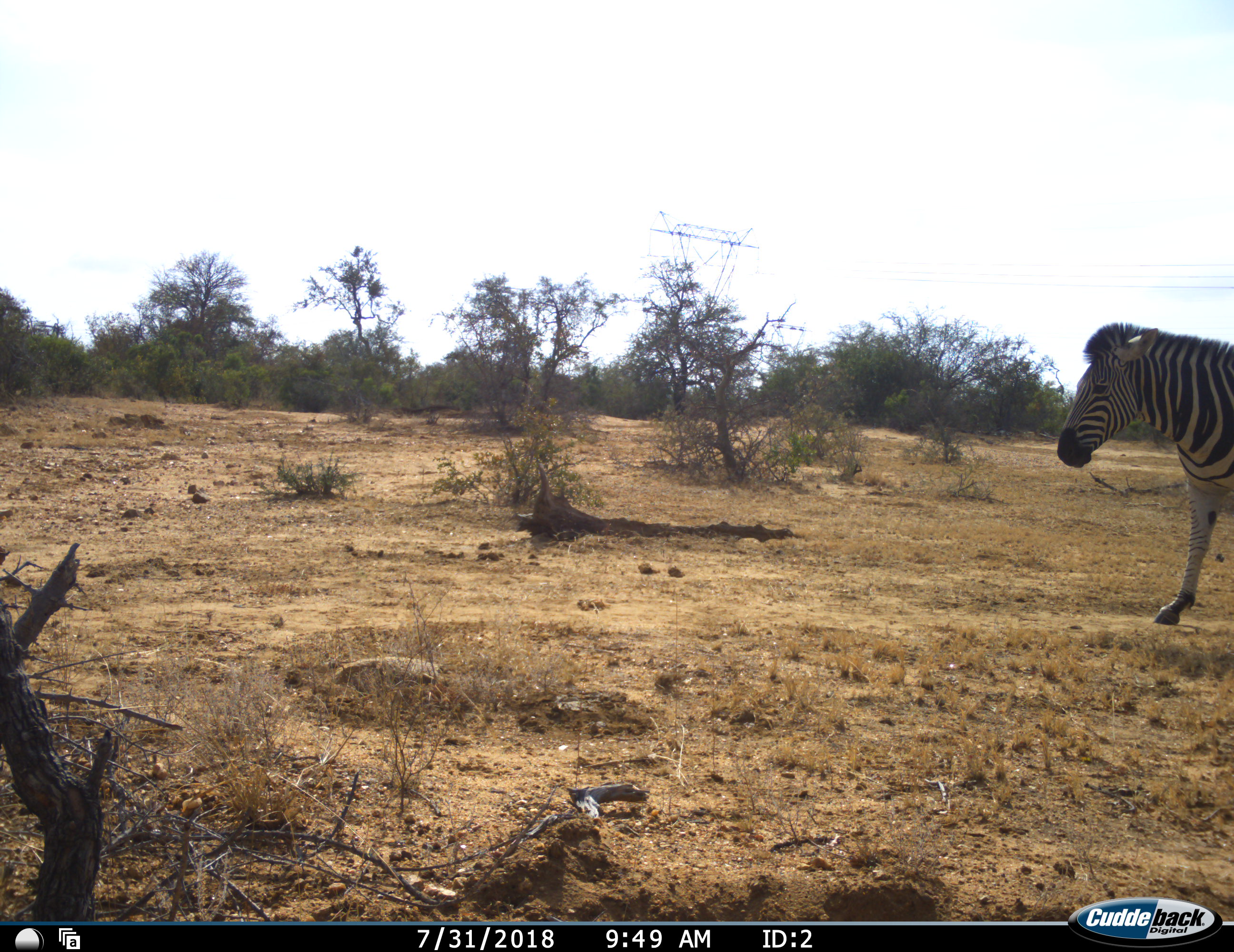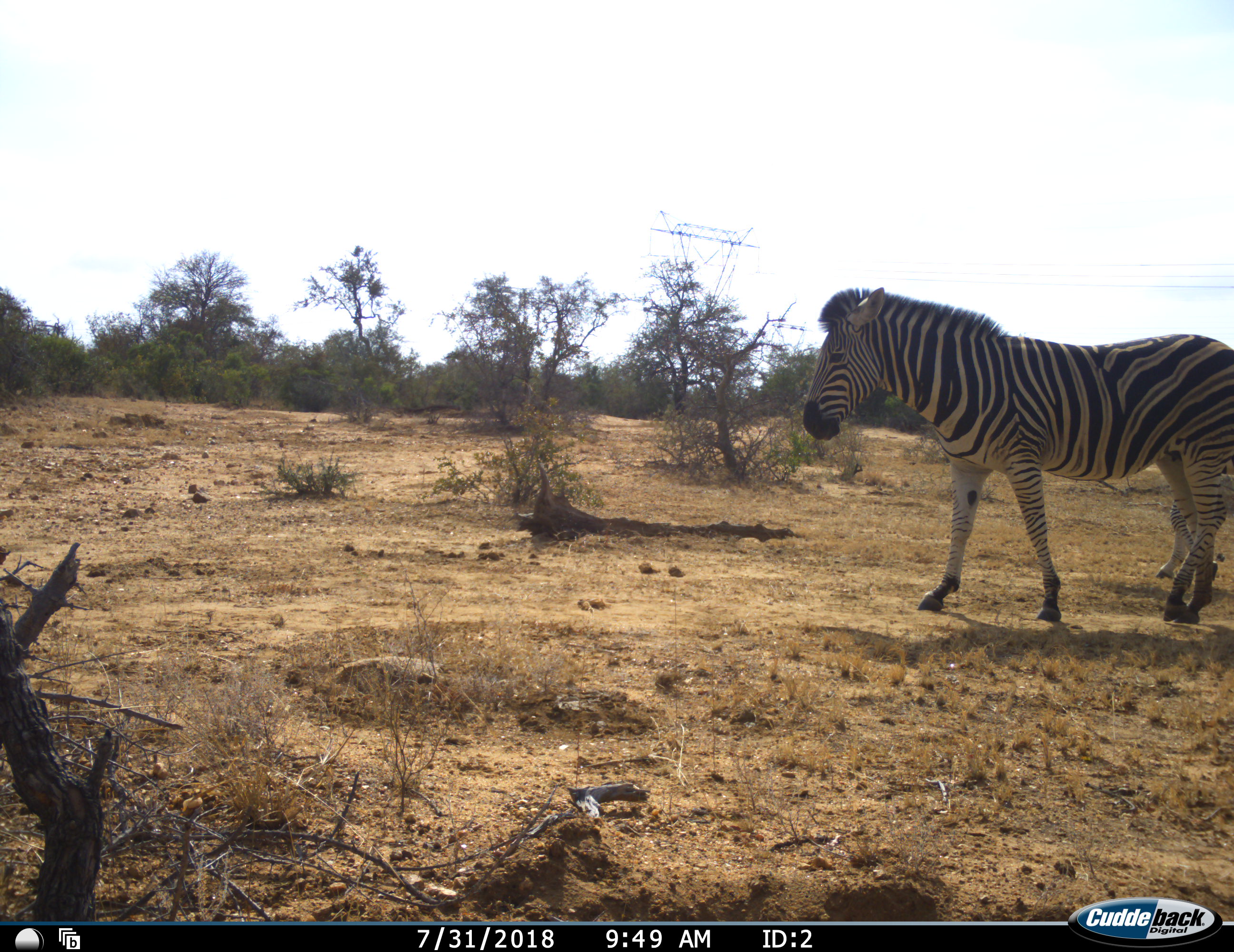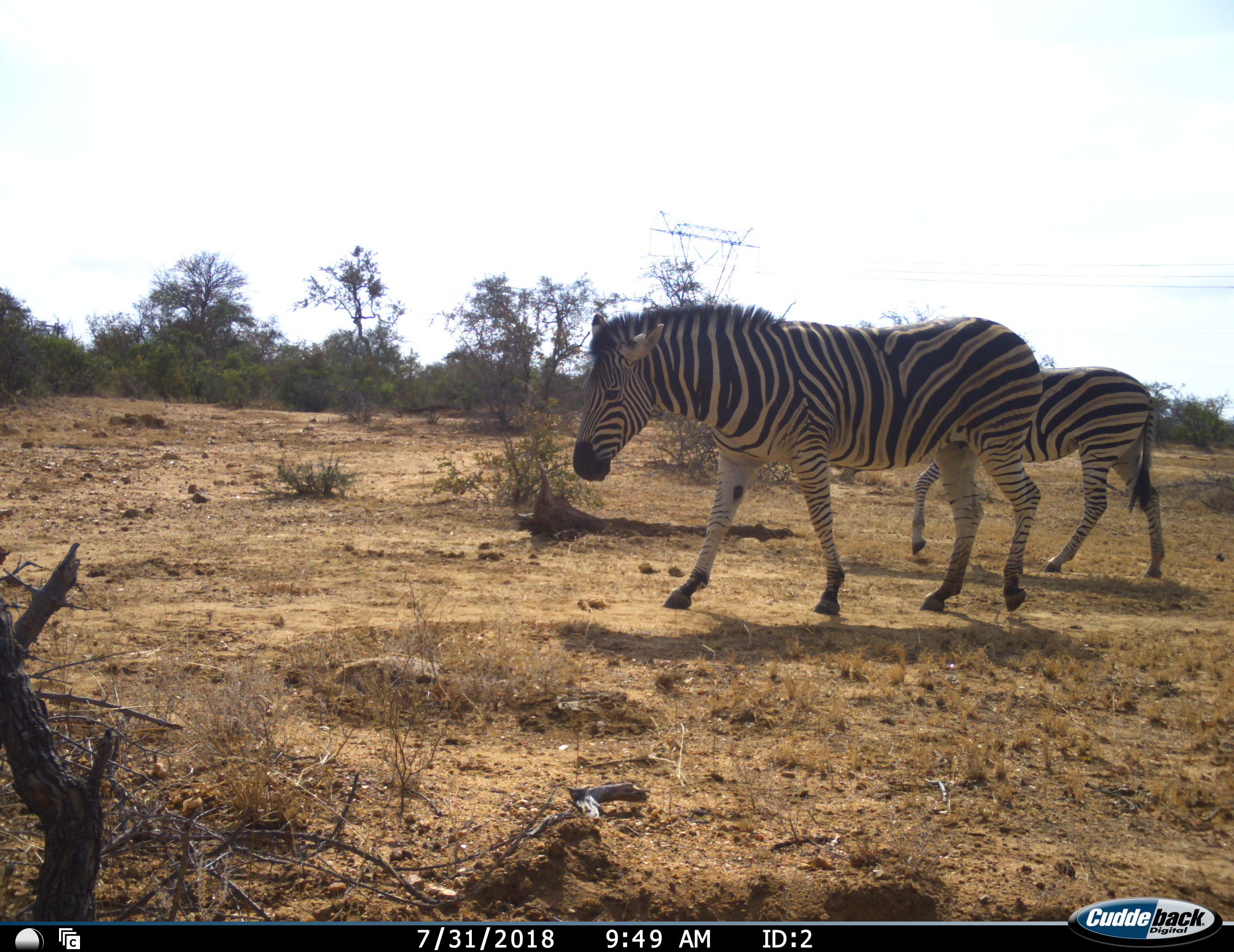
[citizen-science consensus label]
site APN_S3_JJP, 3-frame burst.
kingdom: Animalia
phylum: Chordata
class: Mammalia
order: Perissodactyla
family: Equidae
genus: Equus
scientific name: Equus quagga burchellii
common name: burchell's zebra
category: zebraburchells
Zebraburchells (burchell's zebra) (Equus quagga burchellii), count 2. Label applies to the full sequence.